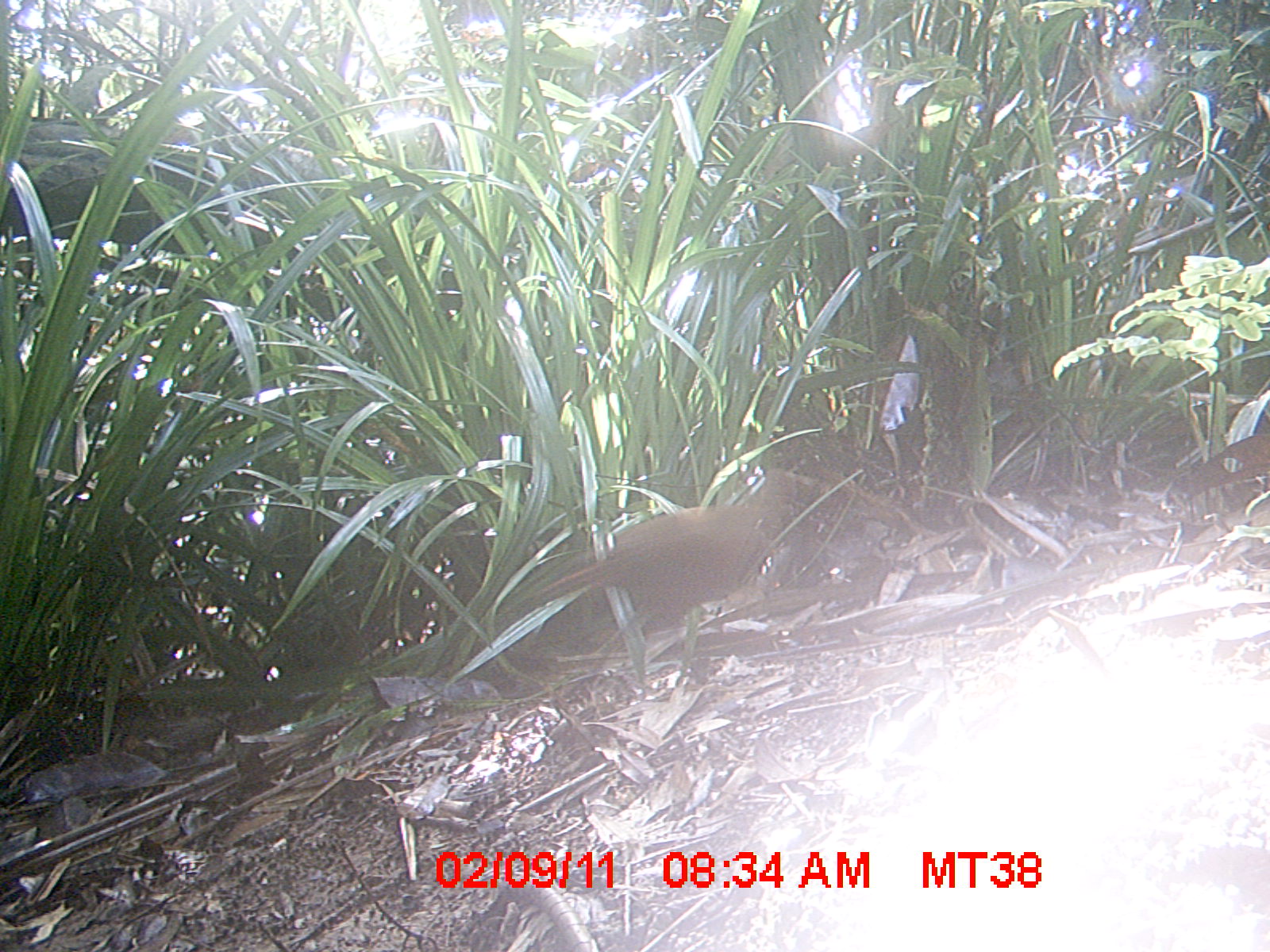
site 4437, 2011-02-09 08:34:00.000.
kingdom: Animalia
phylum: Chordata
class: Aves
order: Gruiformes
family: Sarothruridae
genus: Mentocrex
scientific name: Mentocrex kioloides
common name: madagascar wood rail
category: canirallus kioloides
Canirallus kioloides (madagascar wood rail) (Mentocrex kioloides), count 2.